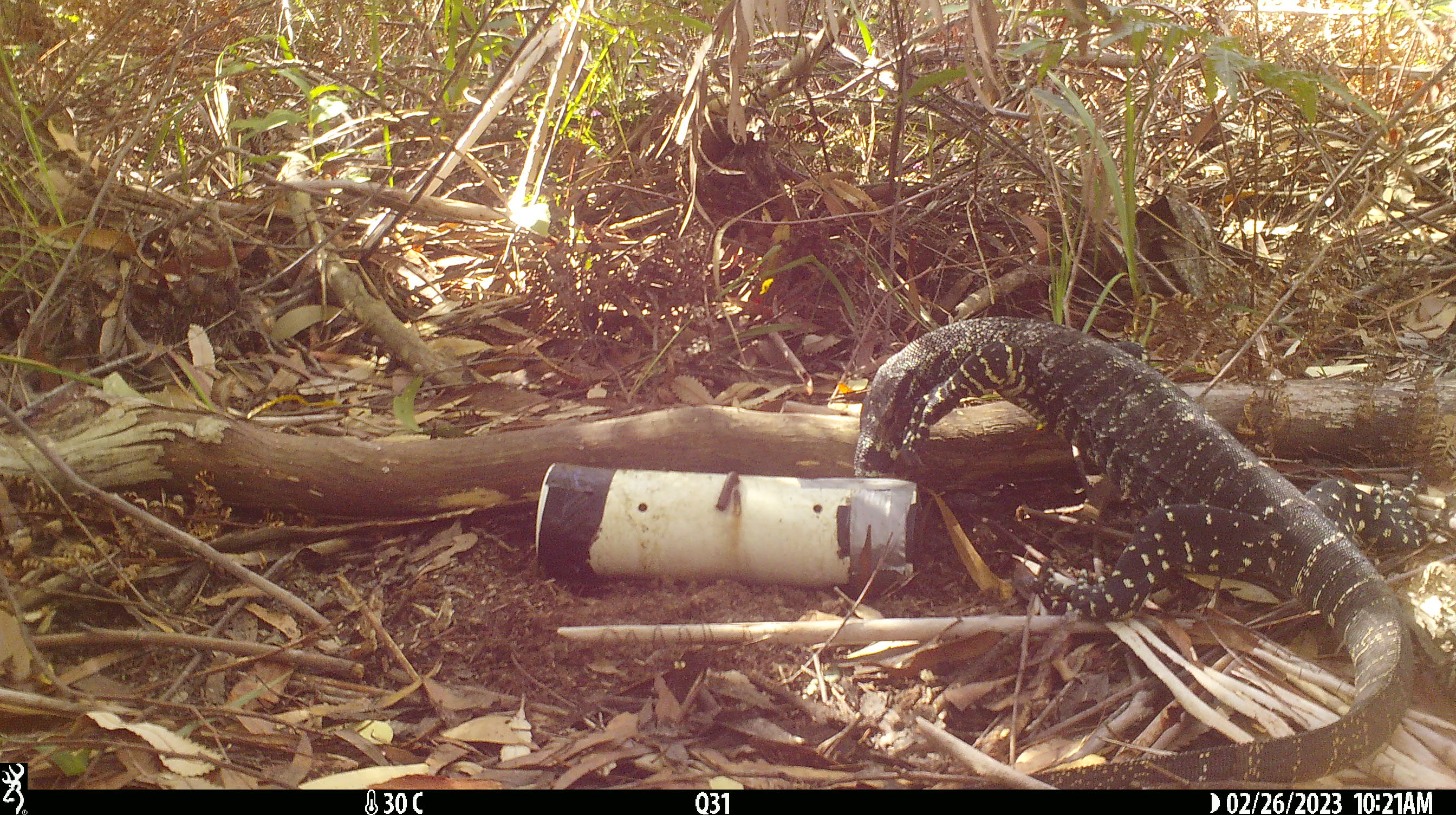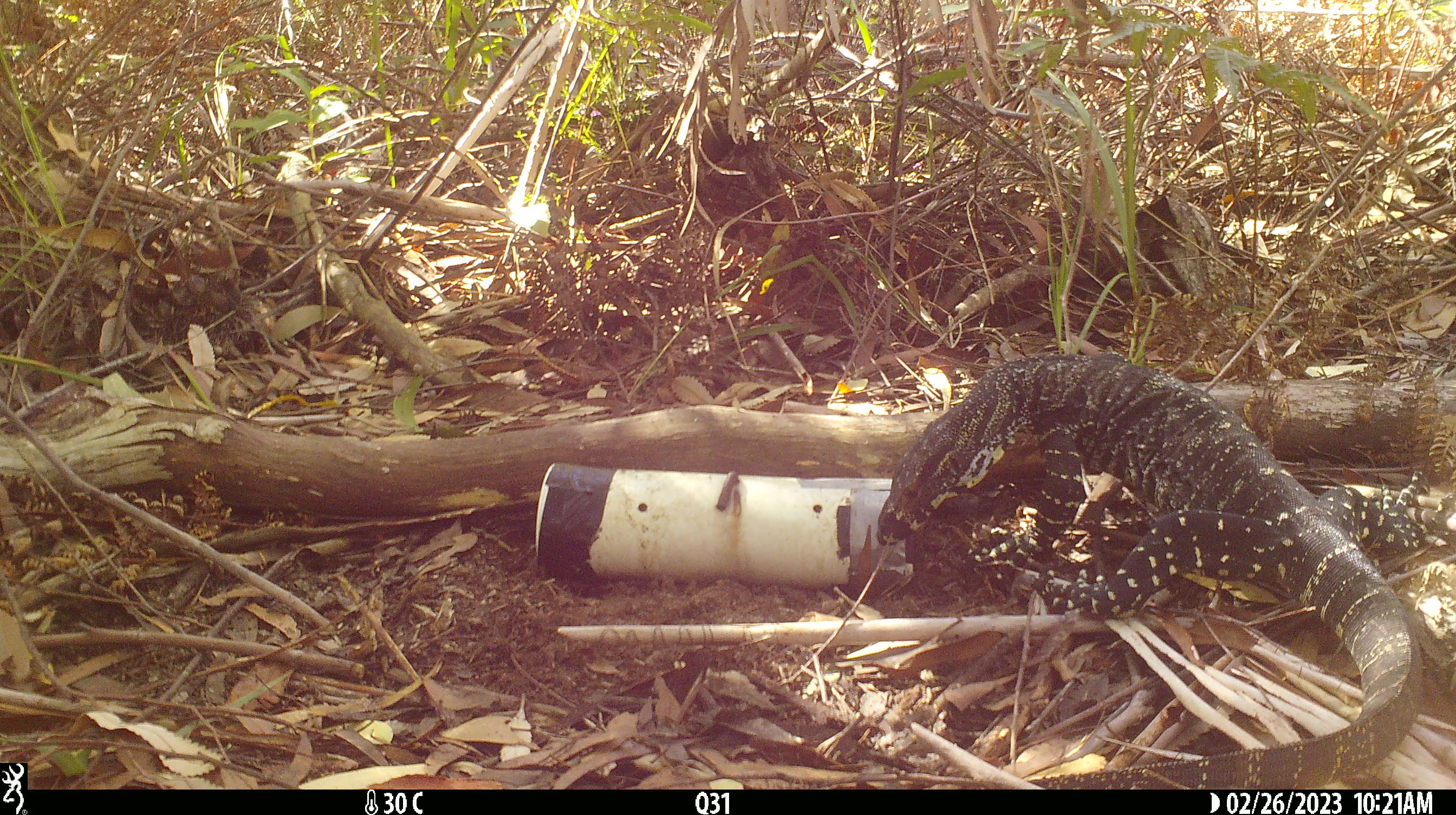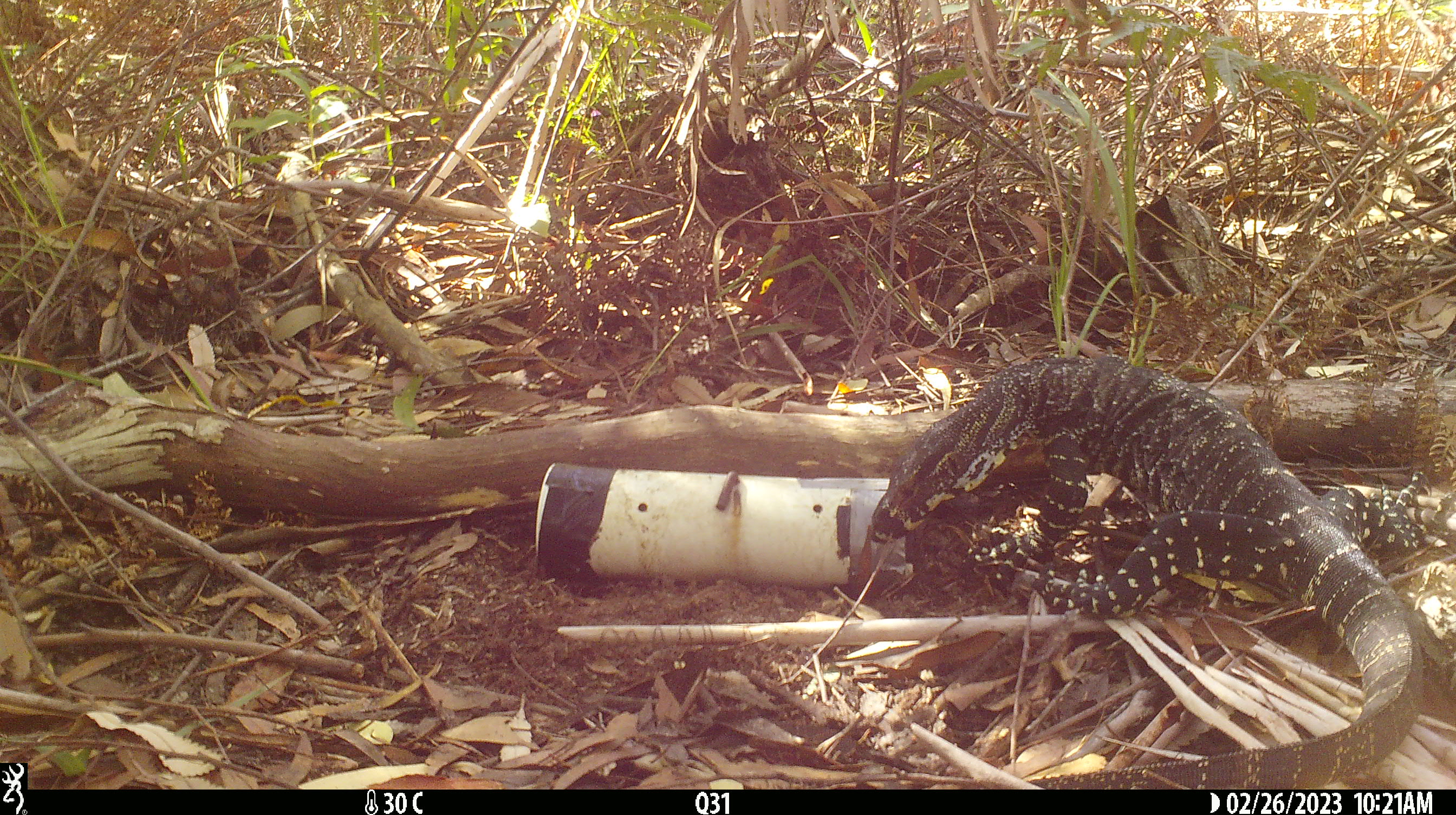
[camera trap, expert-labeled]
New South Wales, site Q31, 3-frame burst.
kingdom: Animalia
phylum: Chordata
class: Reptilia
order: Squamata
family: Varanidae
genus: Varanus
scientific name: Varanus varius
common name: lace monitor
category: goanna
Goanna (lace monitor) (Varanus varius).